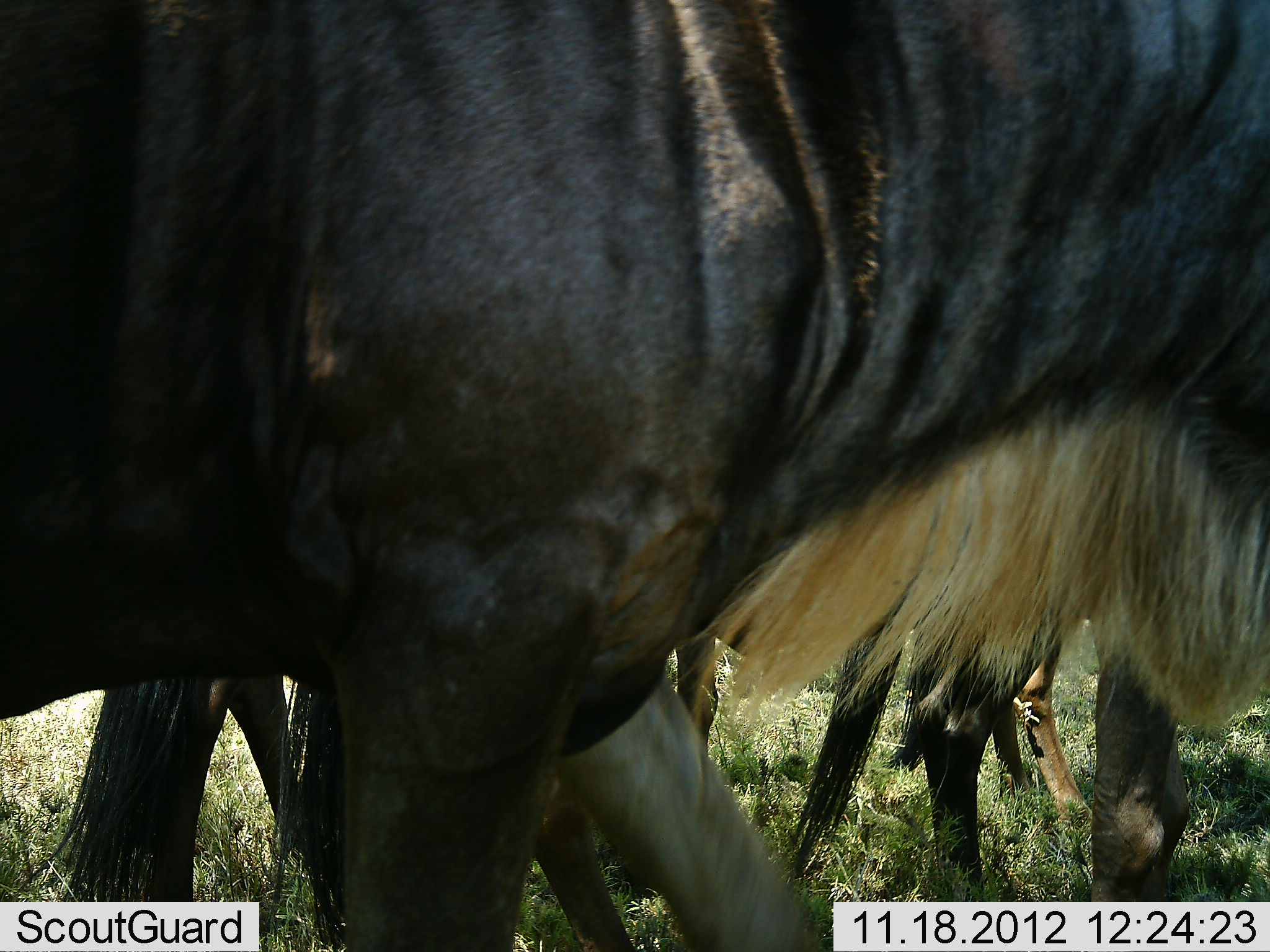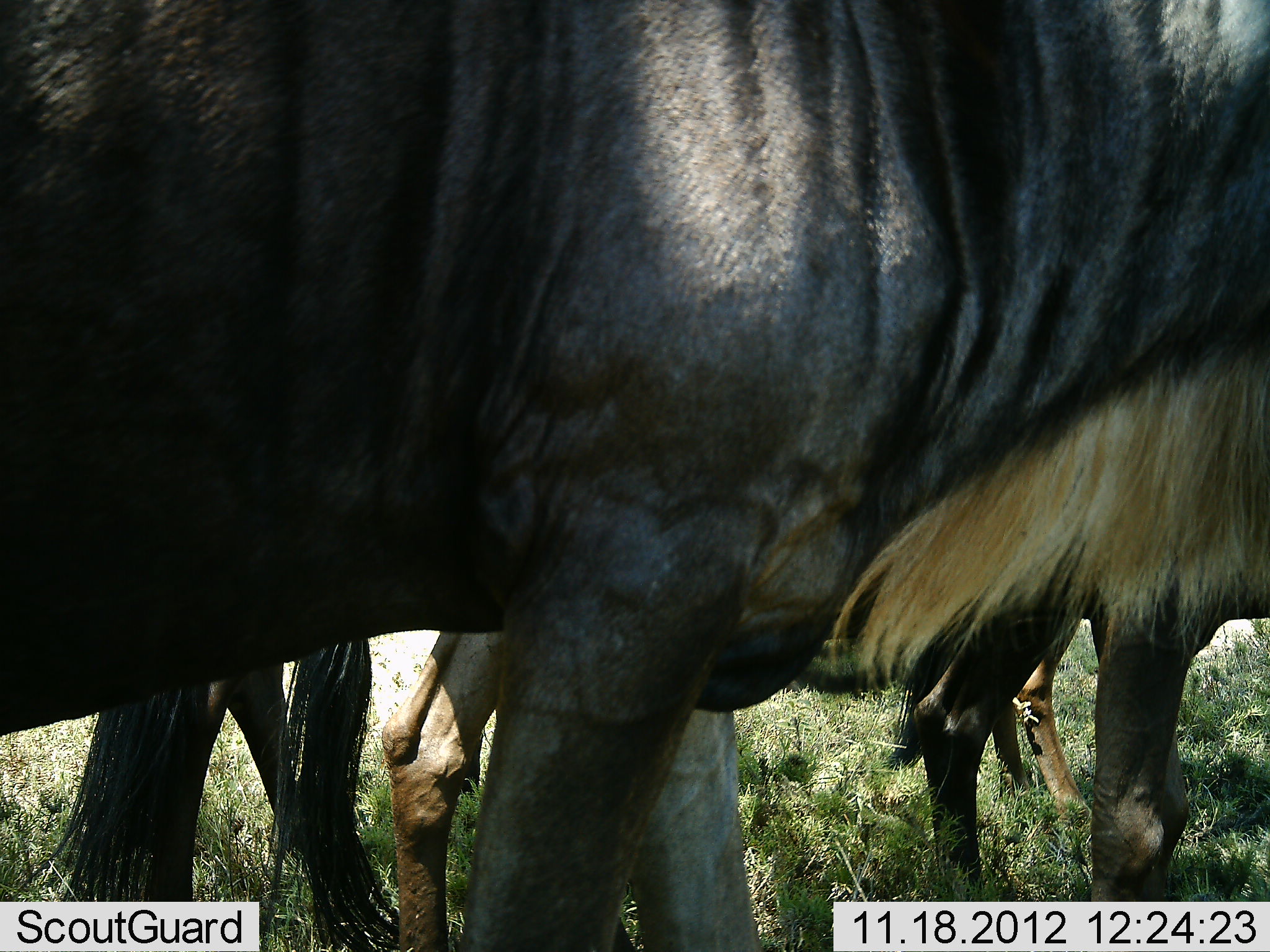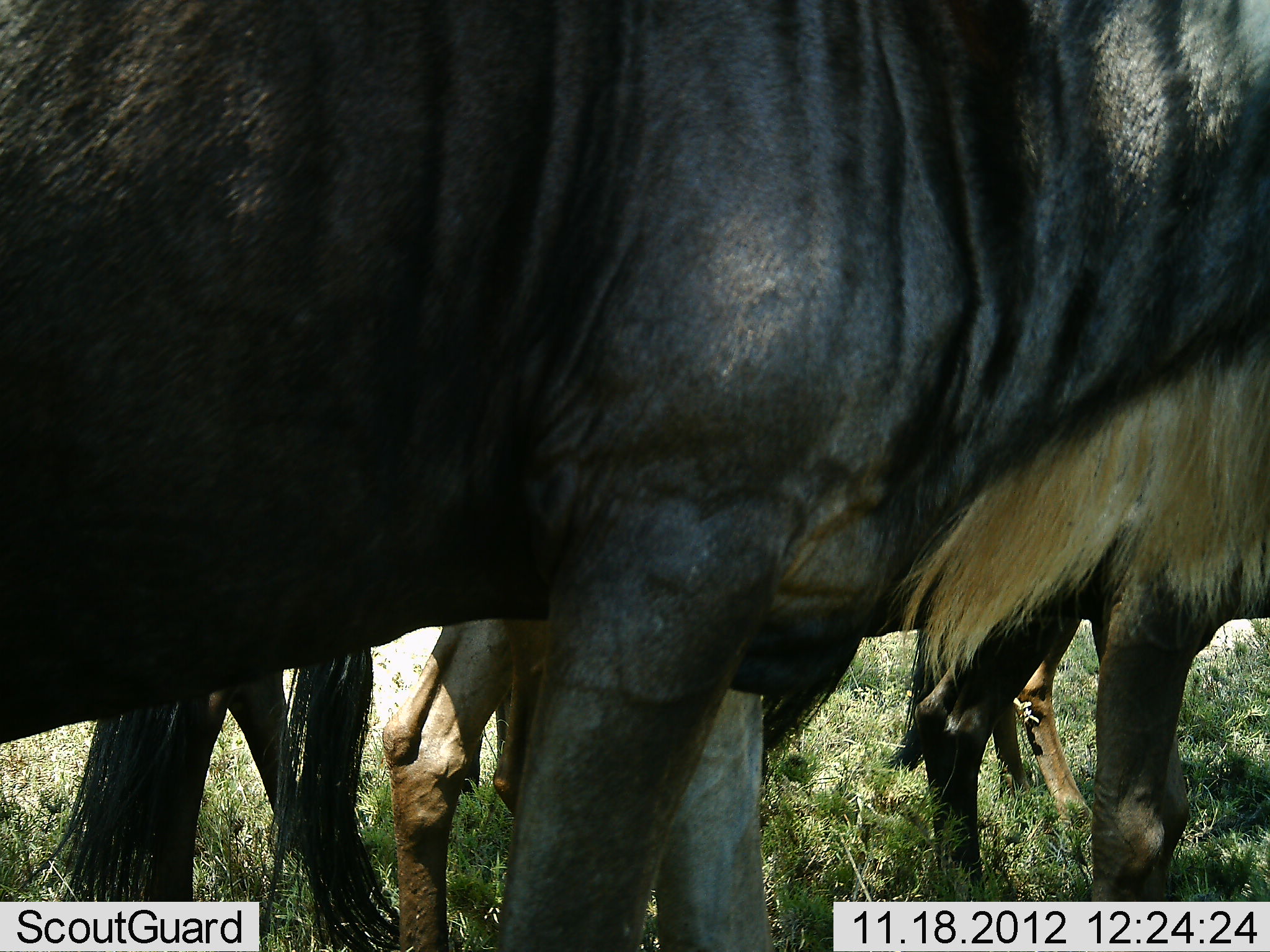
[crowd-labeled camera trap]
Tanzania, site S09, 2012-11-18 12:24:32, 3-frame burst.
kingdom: Animalia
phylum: Chordata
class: Mammalia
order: Artiodactyla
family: Bovidae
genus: Connochaetes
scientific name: Connochaetes taurinus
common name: blue wildebeest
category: wildebeest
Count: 4.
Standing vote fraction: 75%.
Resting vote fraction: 6%.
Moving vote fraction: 38%.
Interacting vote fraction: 0%.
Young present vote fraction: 0%.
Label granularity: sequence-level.